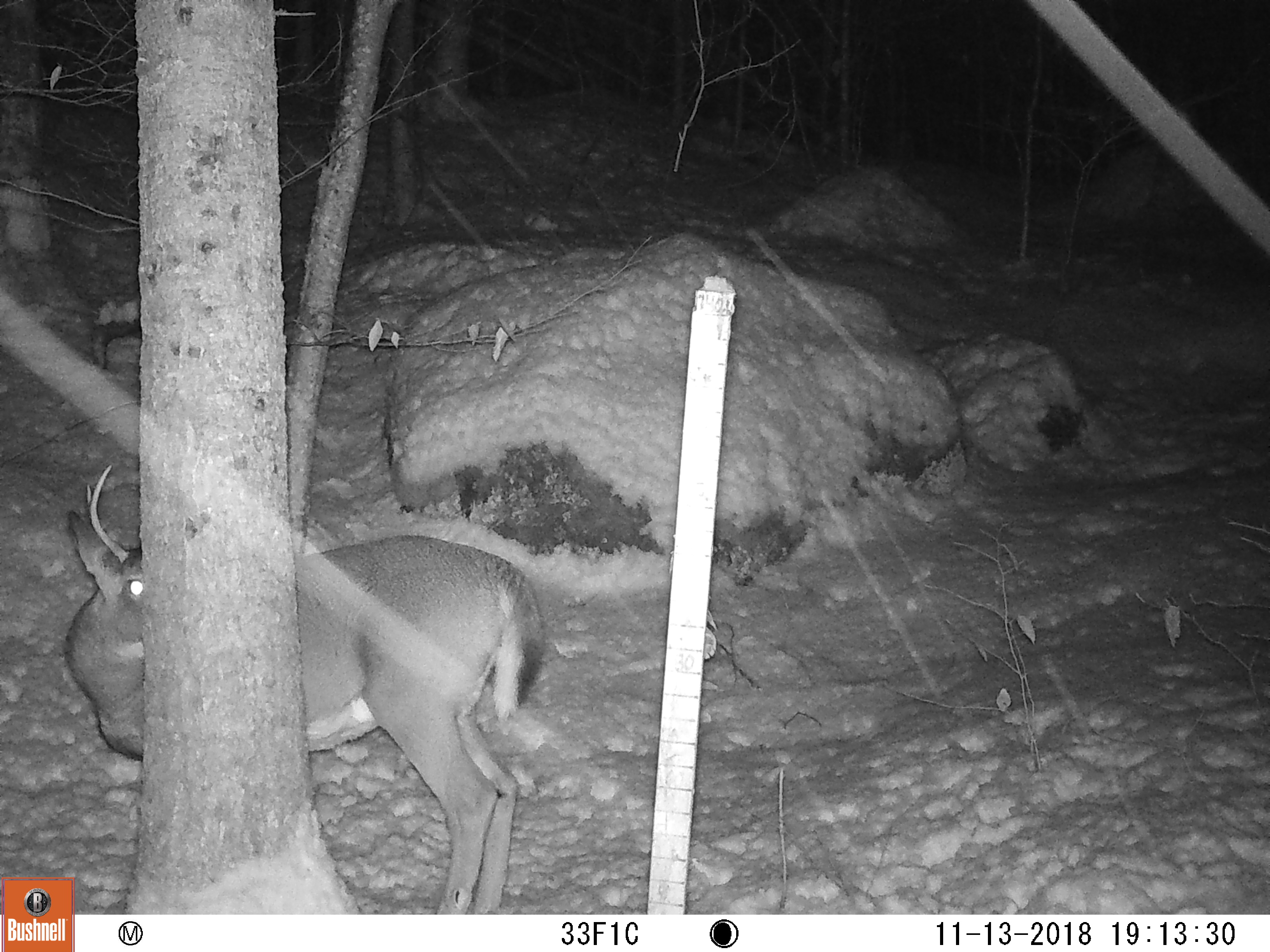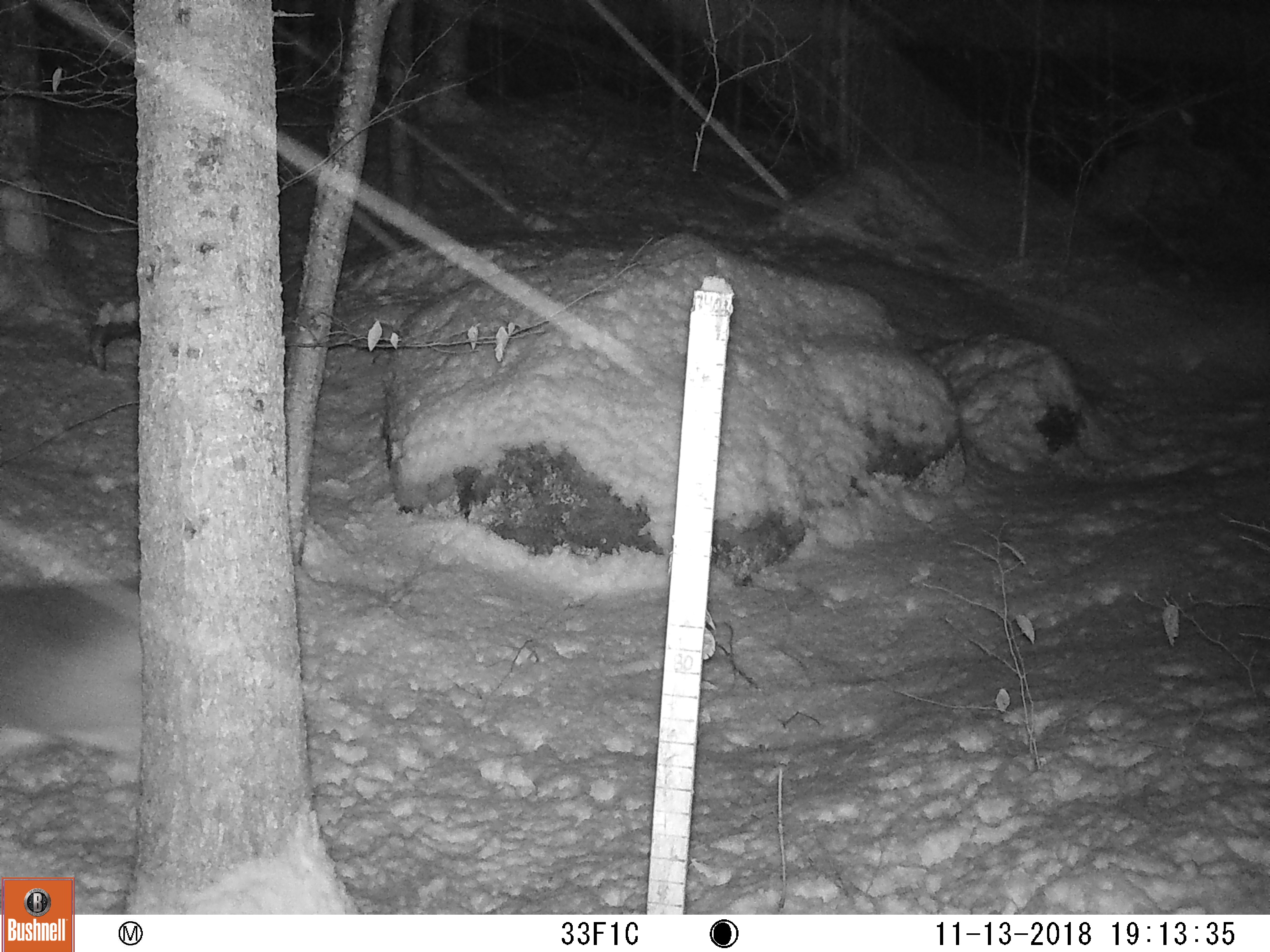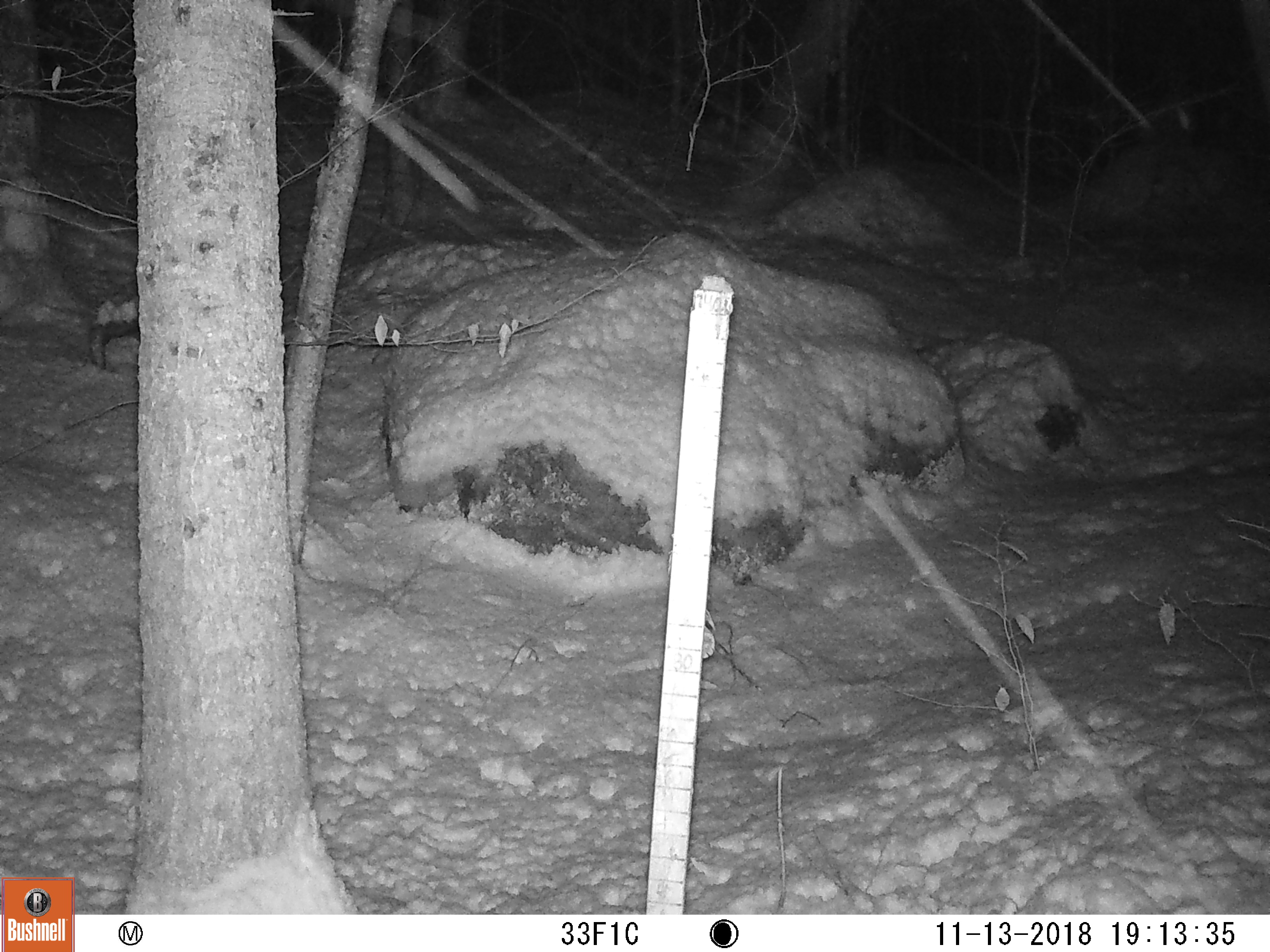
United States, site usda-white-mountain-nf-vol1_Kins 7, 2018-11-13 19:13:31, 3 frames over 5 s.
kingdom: Animalia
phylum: Chordata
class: Mammalia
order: Artiodactyla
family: Cervidae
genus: Odocoileus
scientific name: Odocoileus virginianus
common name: white-tailed deer